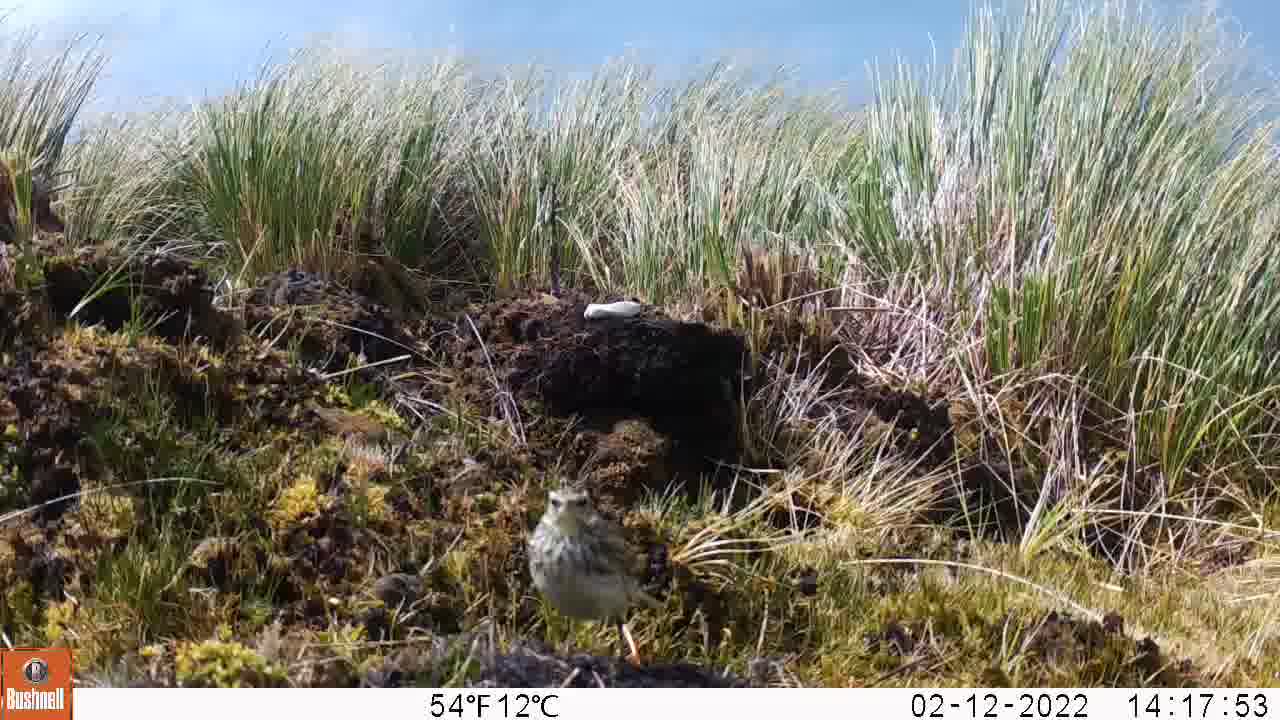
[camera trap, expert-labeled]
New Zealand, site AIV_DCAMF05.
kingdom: Animalia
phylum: Chordata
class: Aves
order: Passeriformes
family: Motacillidae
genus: Anthus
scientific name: Anthus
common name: pipit